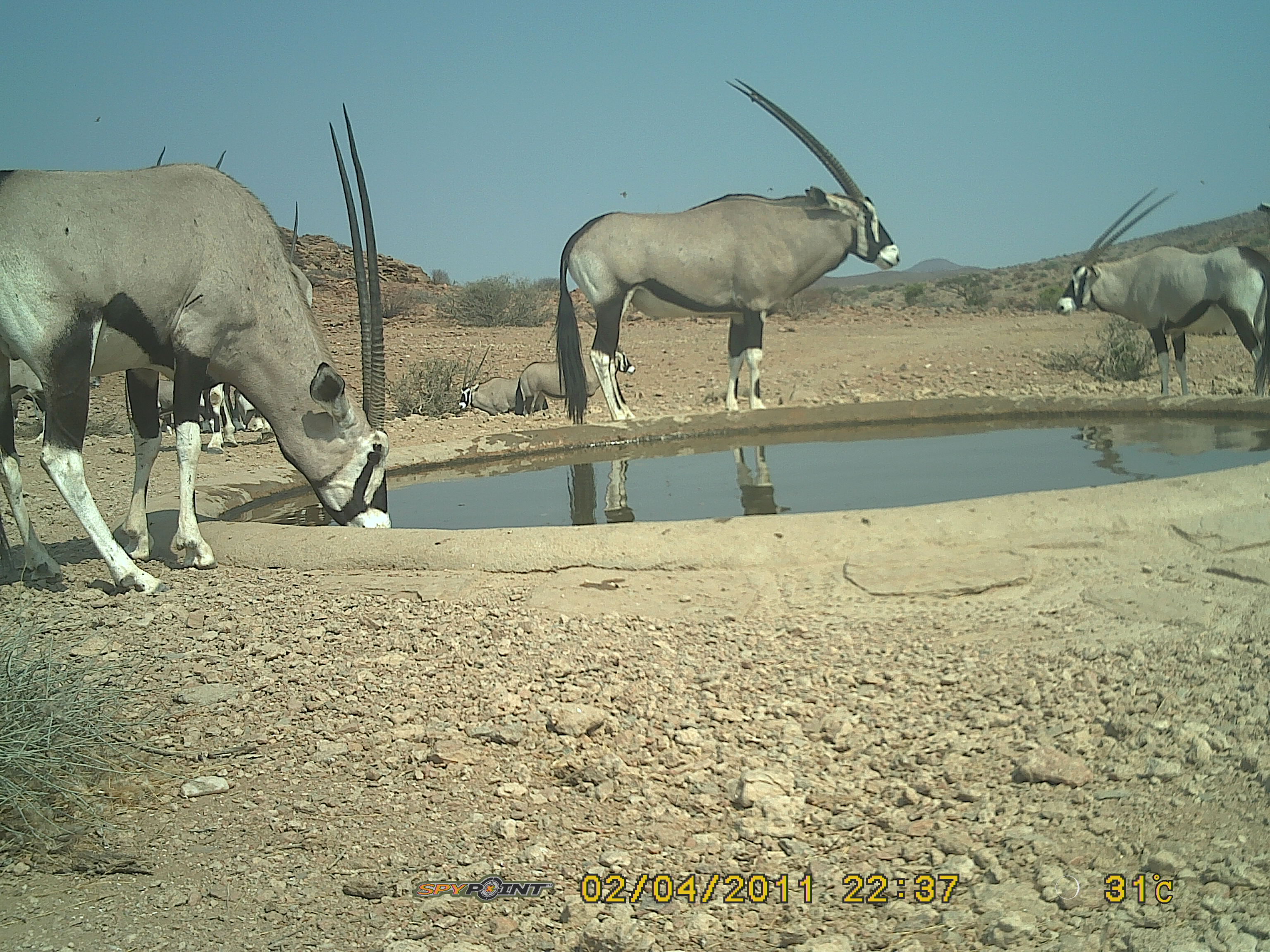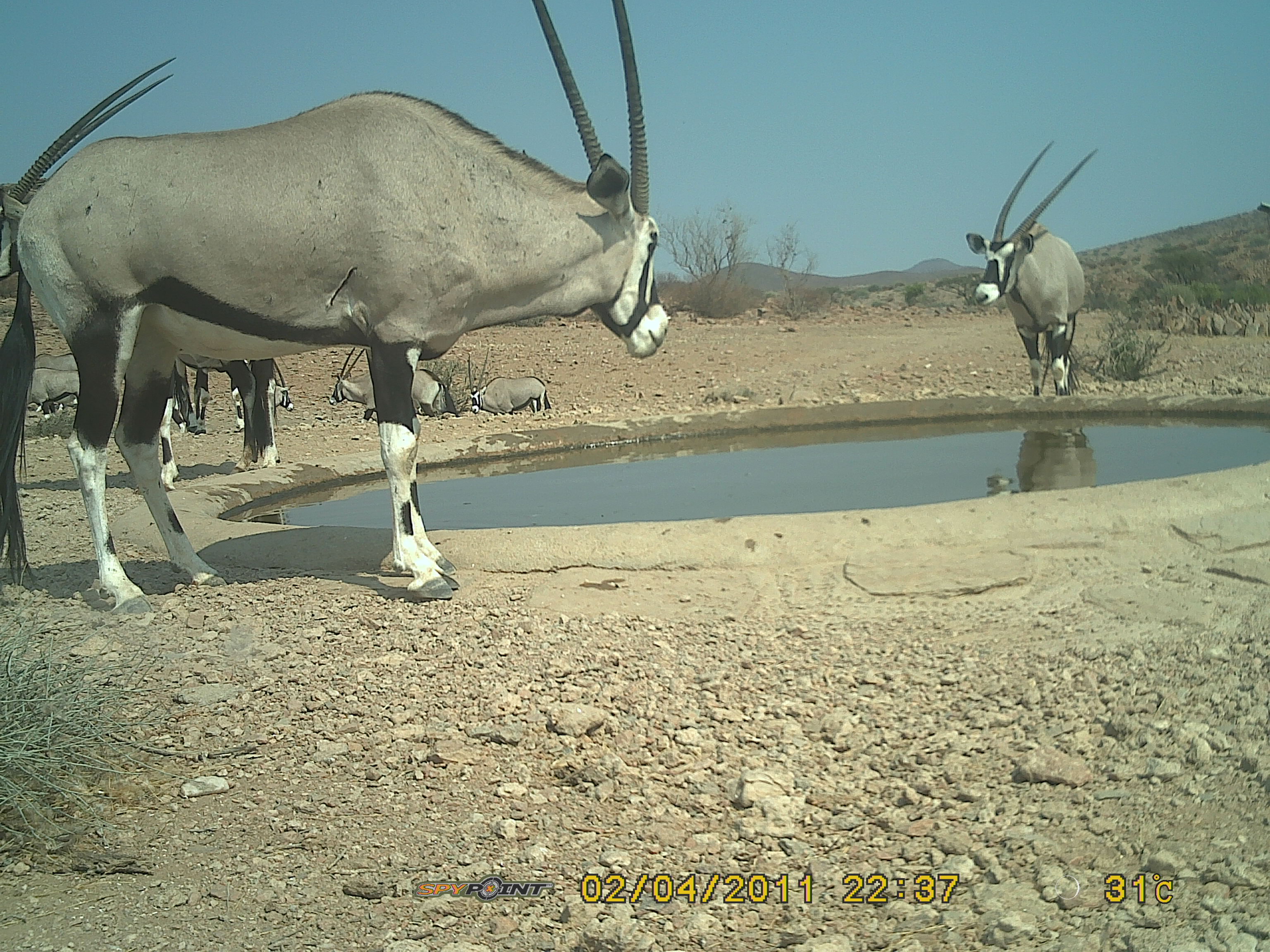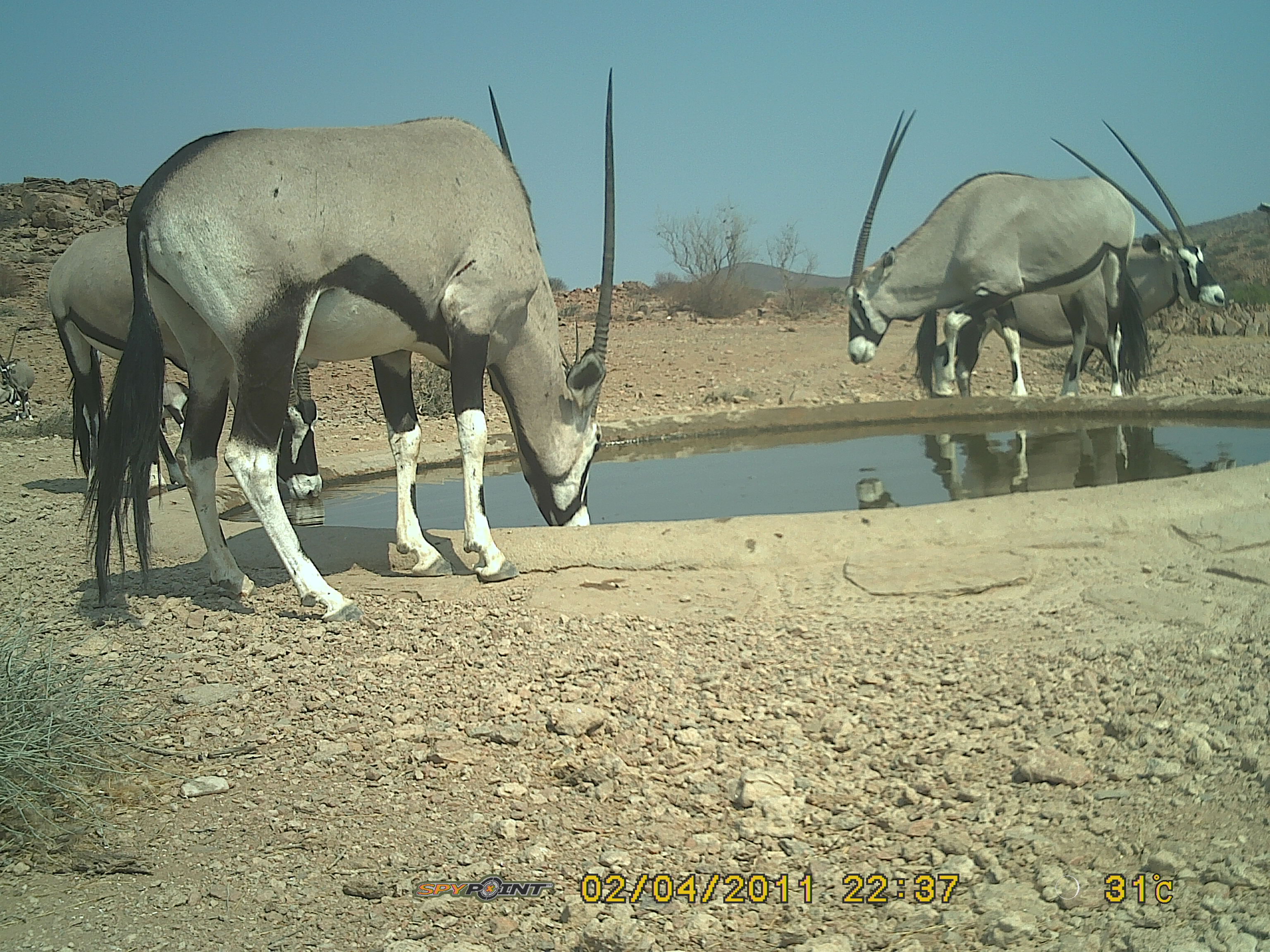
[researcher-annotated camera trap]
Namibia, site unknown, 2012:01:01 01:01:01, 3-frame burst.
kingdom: Animalia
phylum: Chordata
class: Mammalia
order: Artiodactyla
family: Bovidae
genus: Oryx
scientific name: Oryx gazella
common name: gemsbok